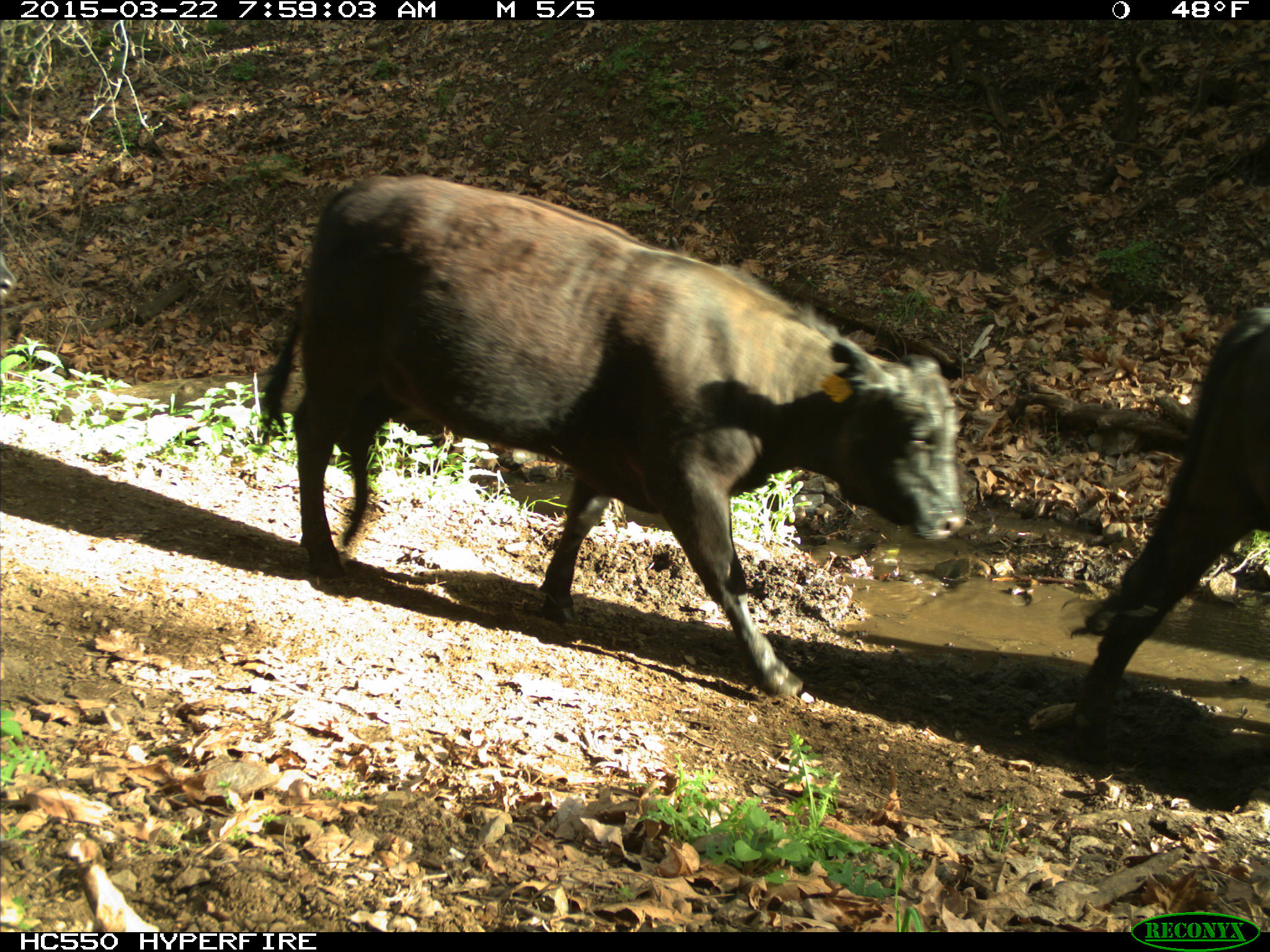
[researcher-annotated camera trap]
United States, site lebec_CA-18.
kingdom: Animalia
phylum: Chordata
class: Mammalia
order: Artiodactyla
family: Bovidae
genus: Bos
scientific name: Bos taurus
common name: domestic cow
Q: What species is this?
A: Bos taurus (domestic cow).